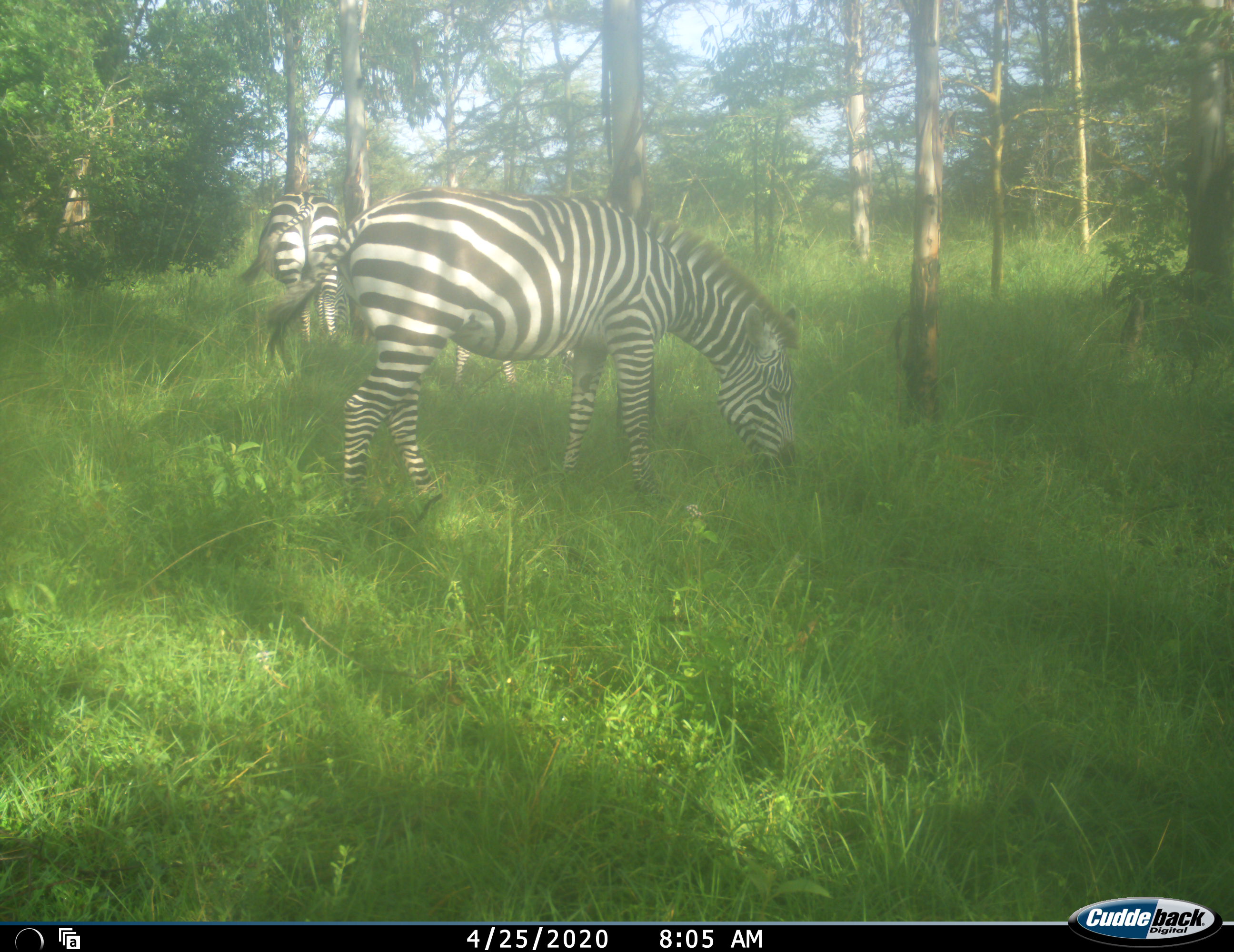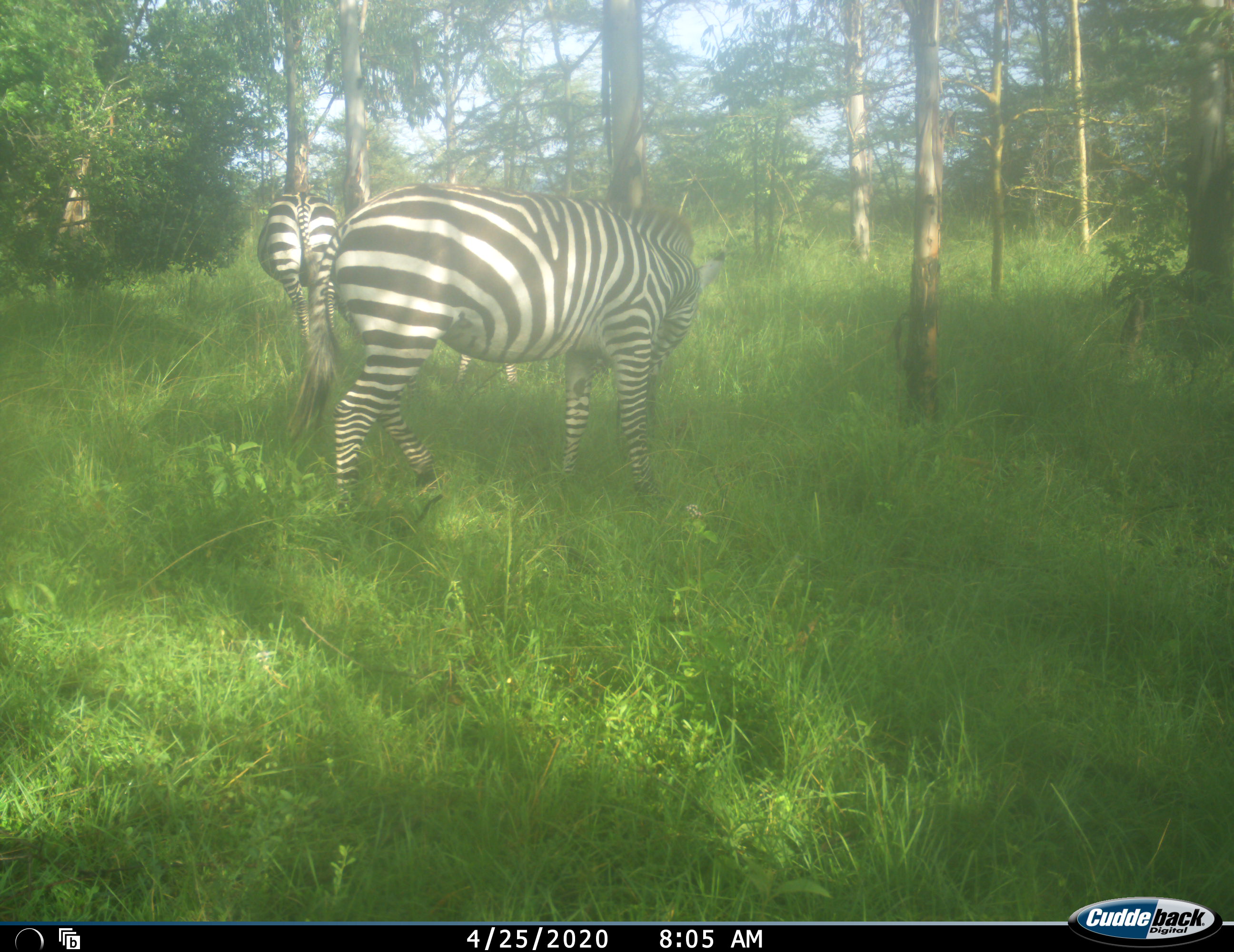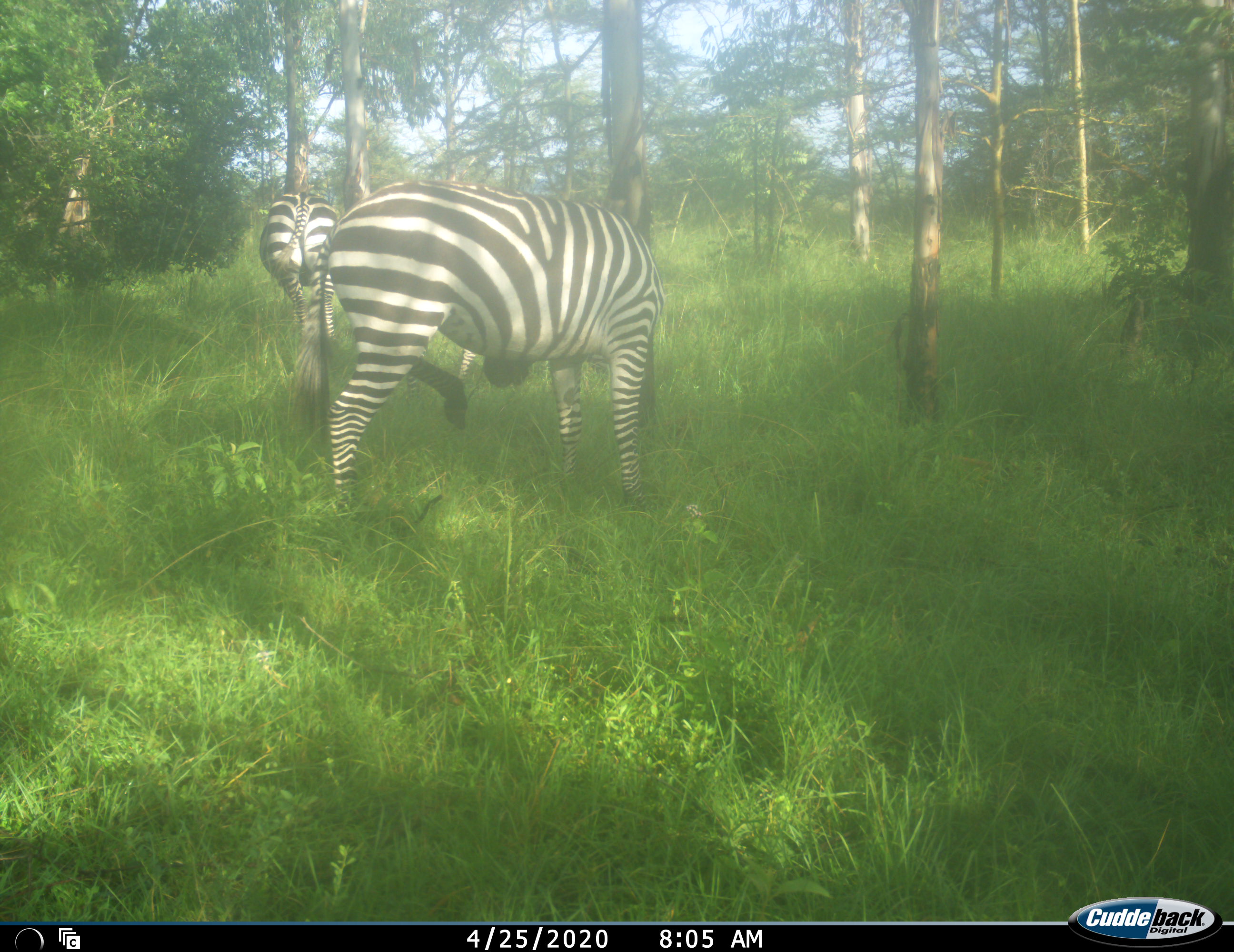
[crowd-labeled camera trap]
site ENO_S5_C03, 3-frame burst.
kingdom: Animalia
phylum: Chordata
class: Mammalia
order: Perissodactyla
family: Equidae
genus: Equus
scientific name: Equus quagga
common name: plains zebra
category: zebraplains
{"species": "zebraplains (plains zebra) (Equus quagga)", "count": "3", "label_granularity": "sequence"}